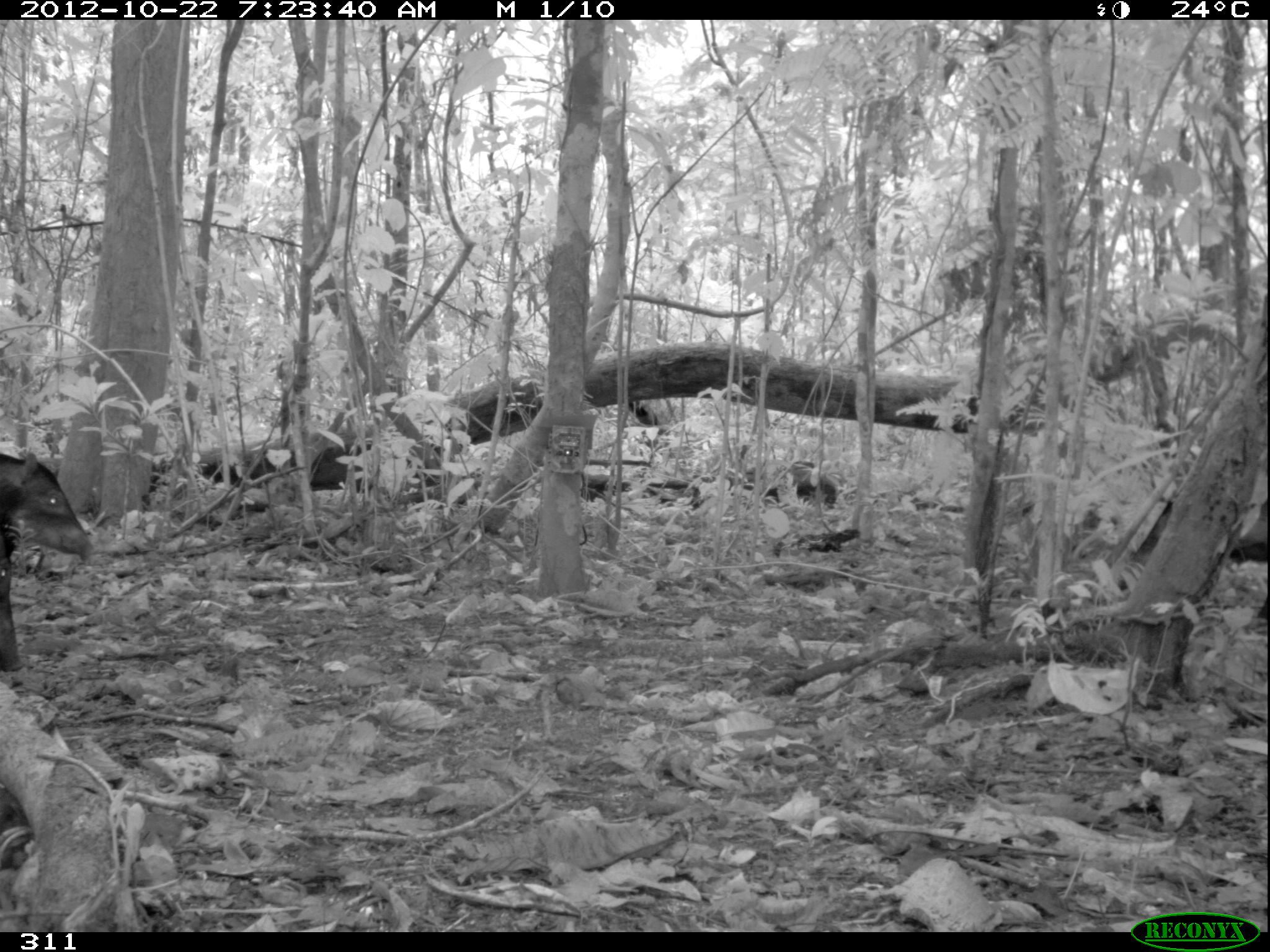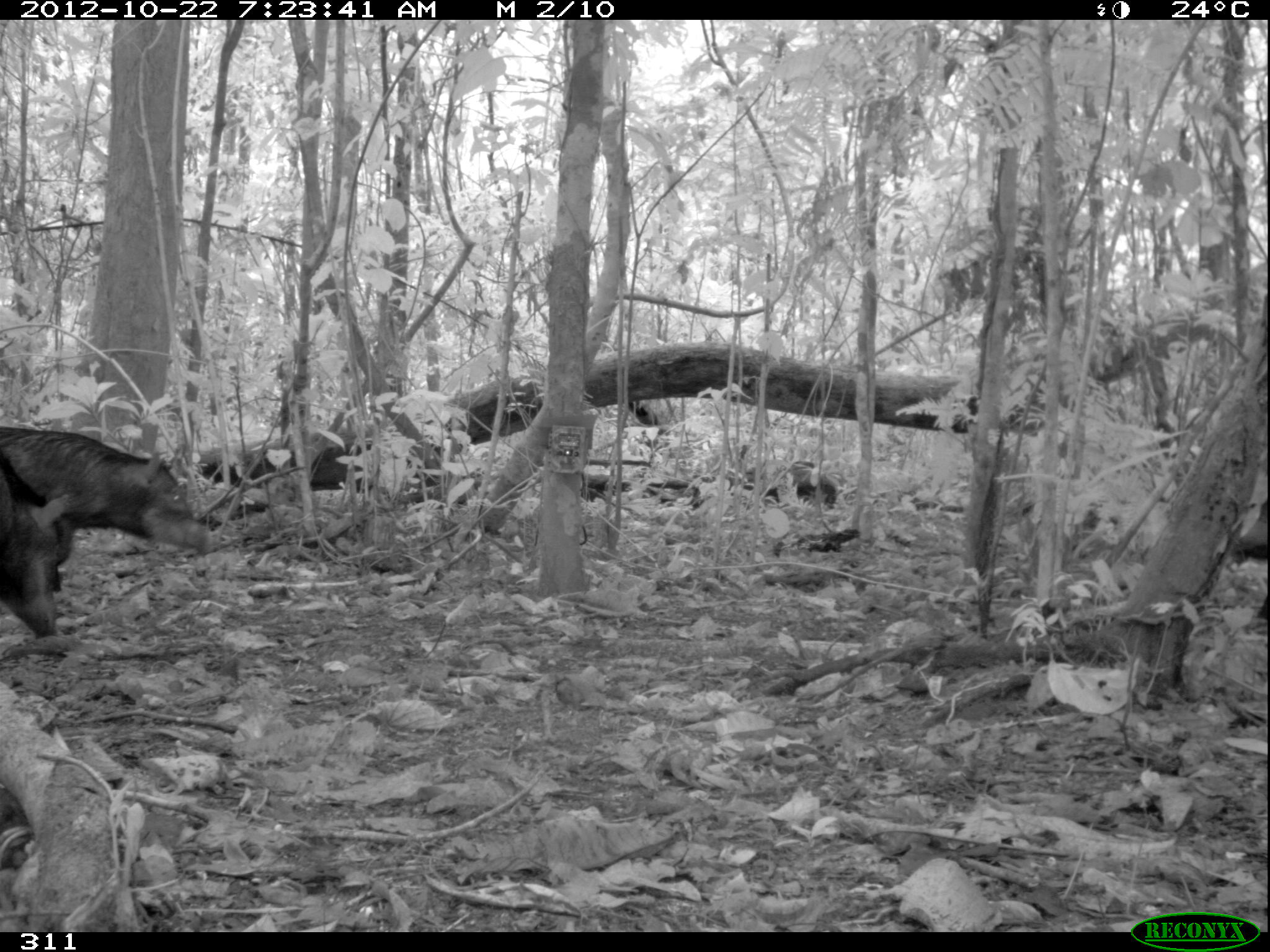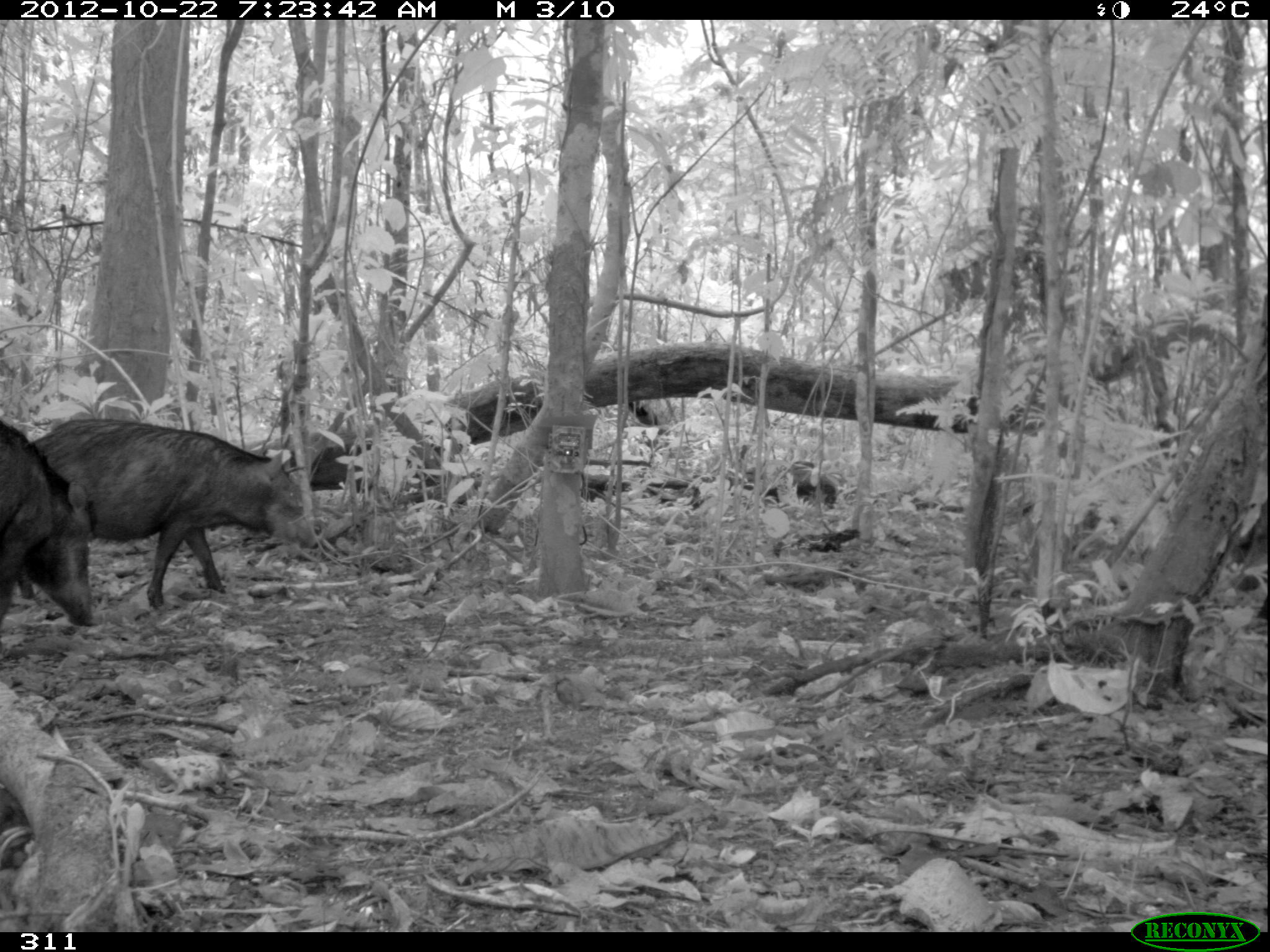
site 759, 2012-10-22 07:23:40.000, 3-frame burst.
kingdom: Animalia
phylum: Chordata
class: Mammalia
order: Artiodactyla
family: Tayassuidae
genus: Tayassu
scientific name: Tayassu pecari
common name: white-lipped peccary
Tayassu pecari (white-lipped peccary).